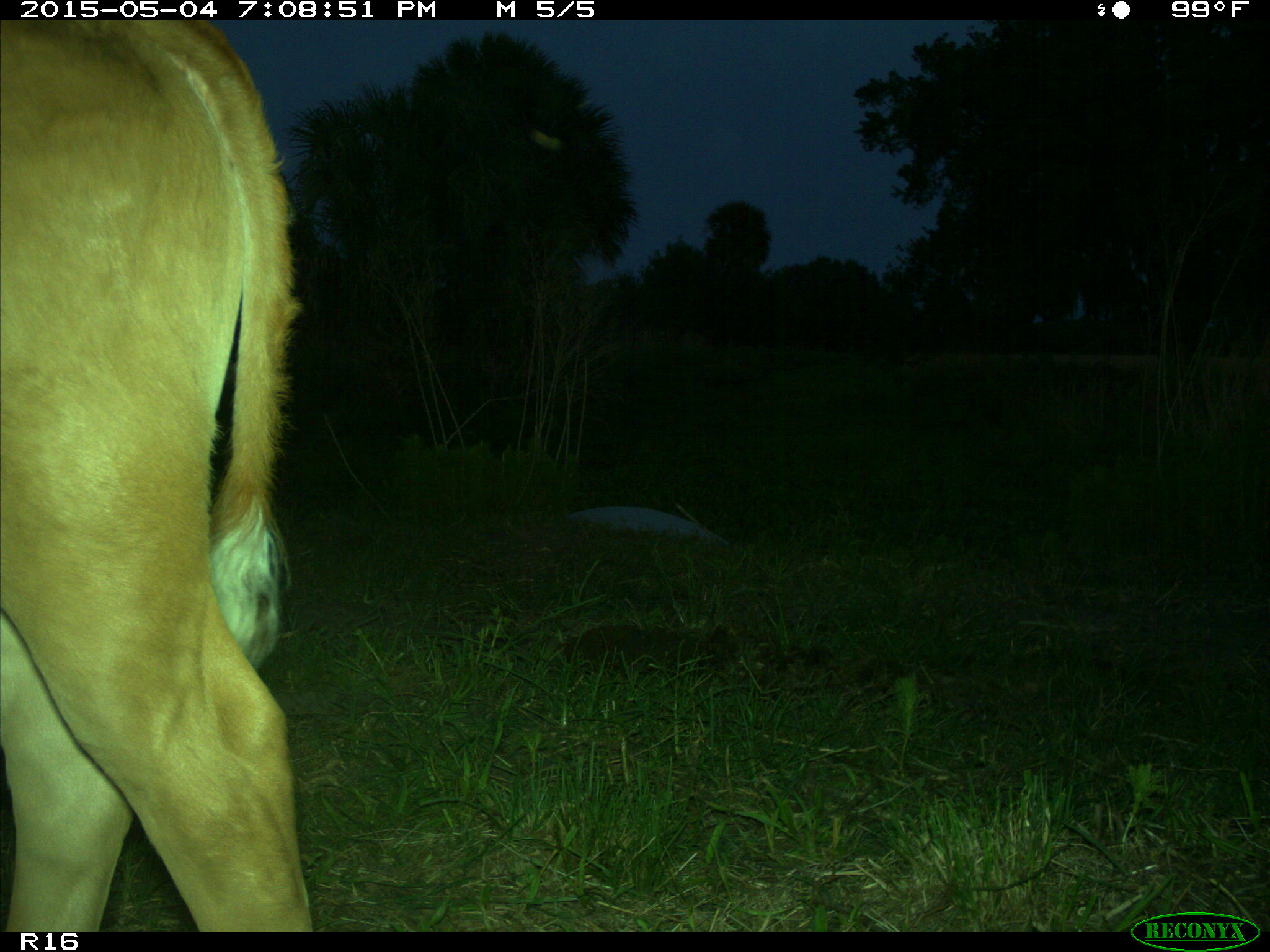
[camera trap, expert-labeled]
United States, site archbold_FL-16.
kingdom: Animalia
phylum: Chordata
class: Mammalia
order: Artiodactyla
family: Bovidae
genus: Bos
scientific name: Bos taurus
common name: domestic cow